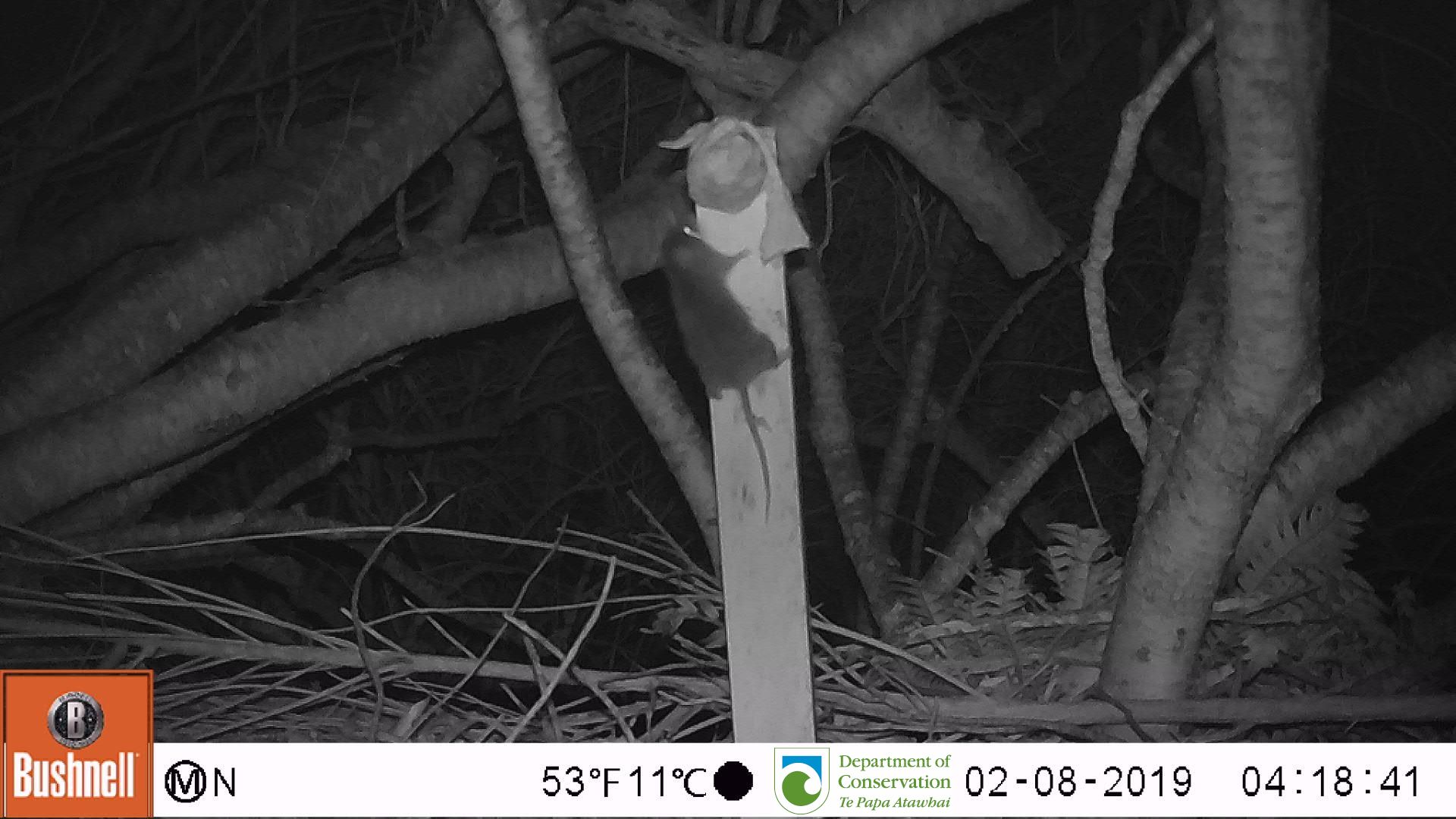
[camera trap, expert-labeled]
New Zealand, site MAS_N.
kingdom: Animalia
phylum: Chordata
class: Mammalia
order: Rodentia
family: Muridae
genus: Mus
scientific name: Mus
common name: mouse